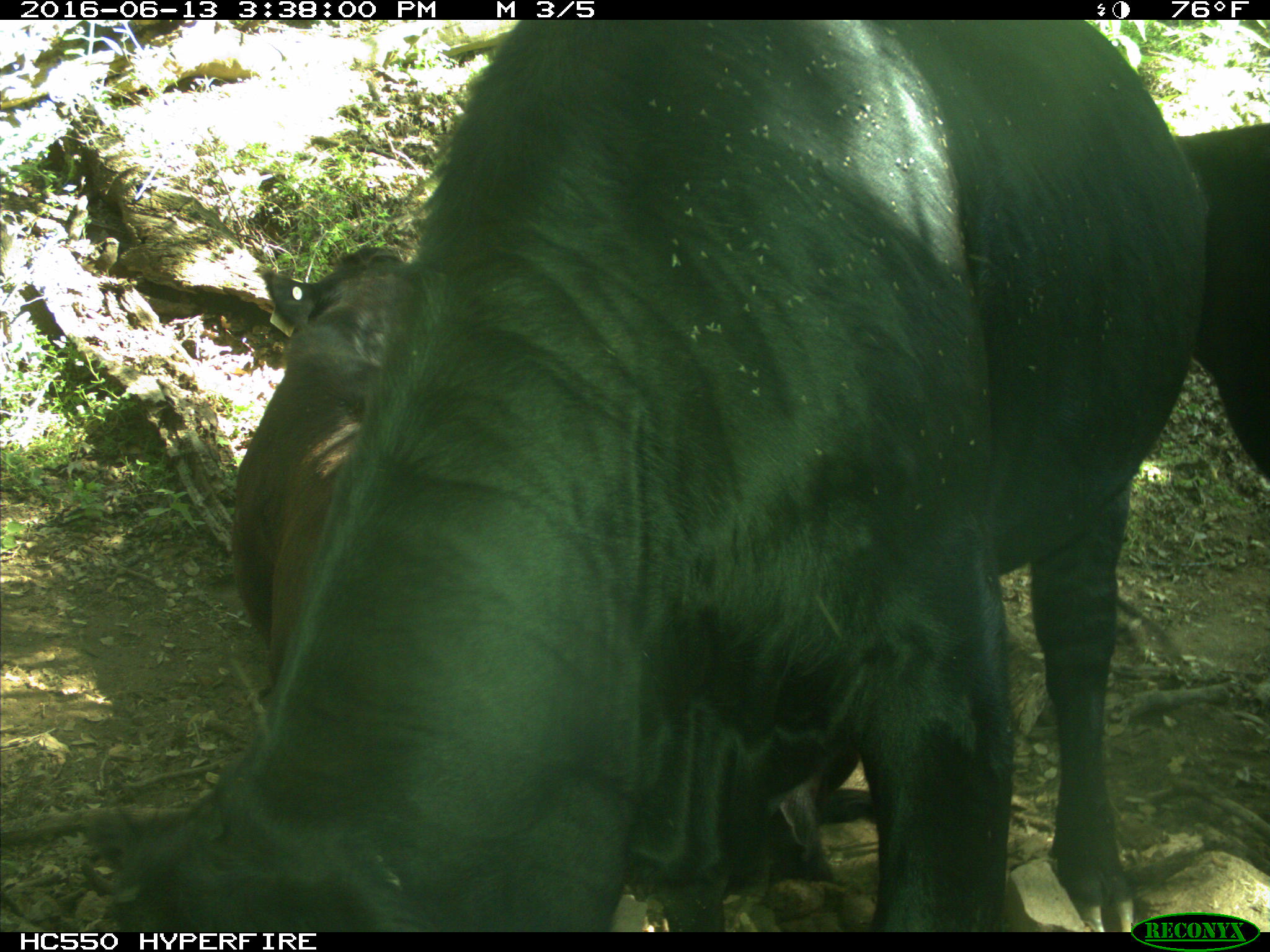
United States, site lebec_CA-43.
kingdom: Animalia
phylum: Chordata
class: Mammalia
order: Artiodactyla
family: Bovidae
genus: Bos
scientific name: Bos taurus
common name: domestic cow